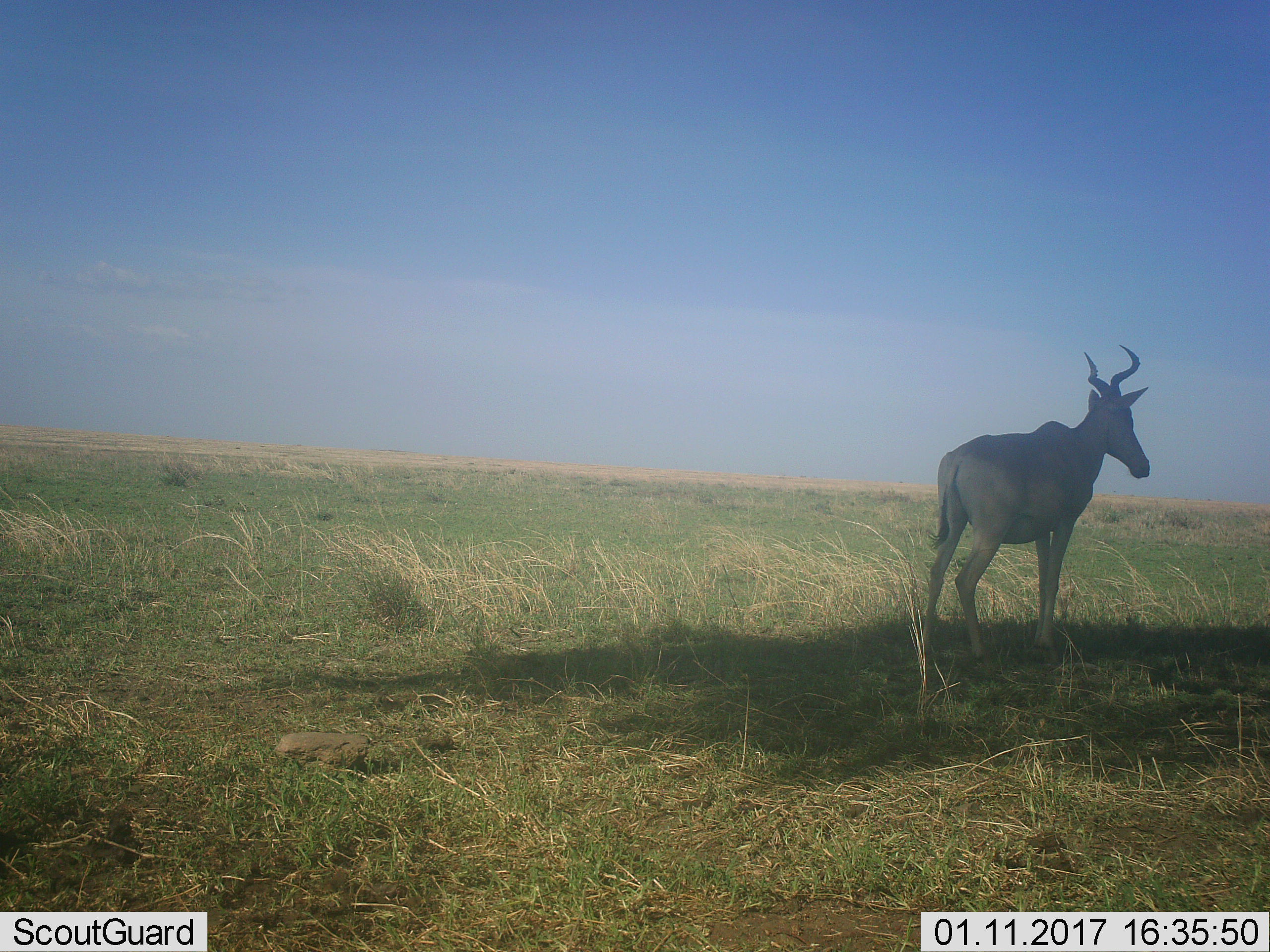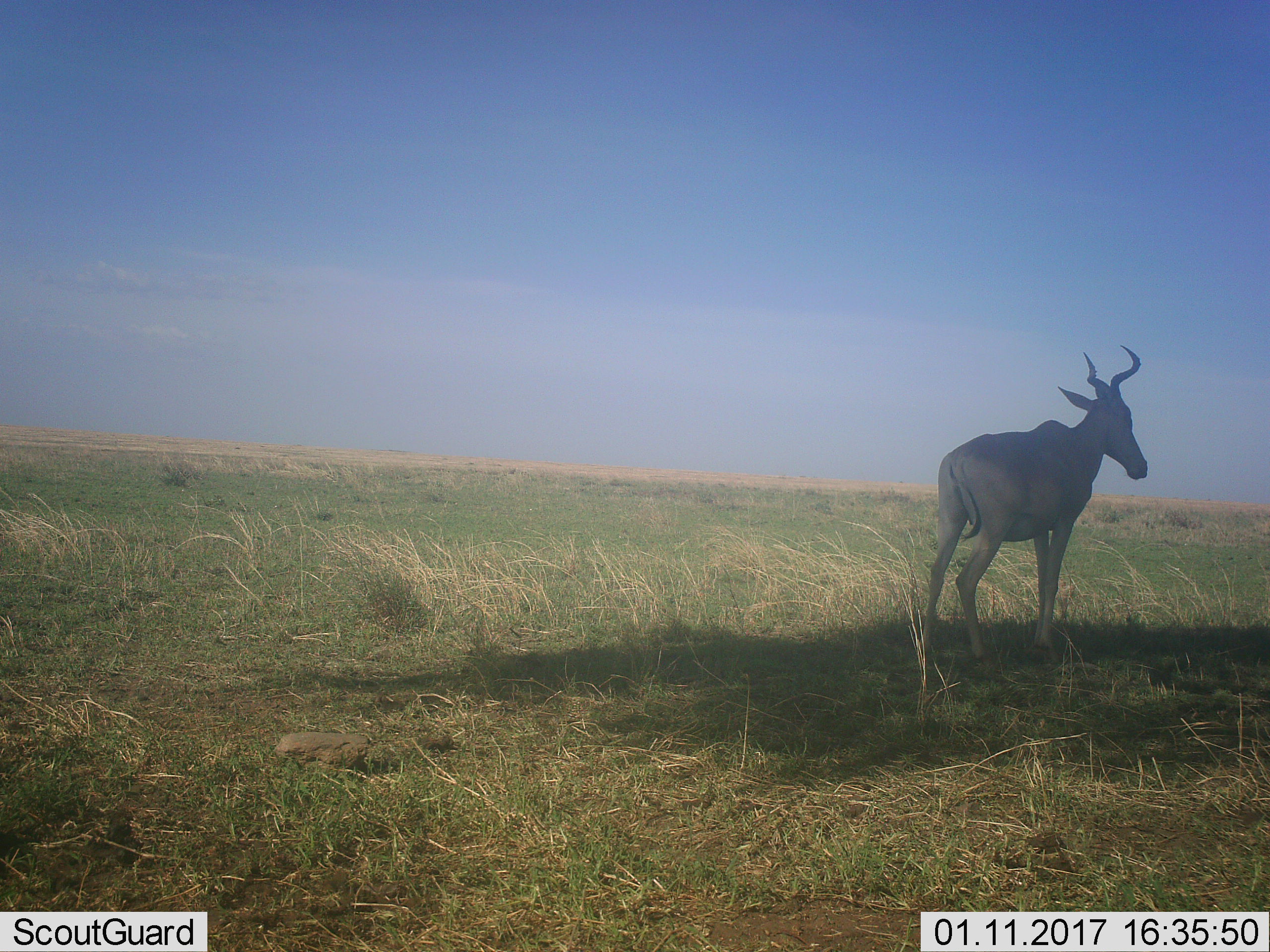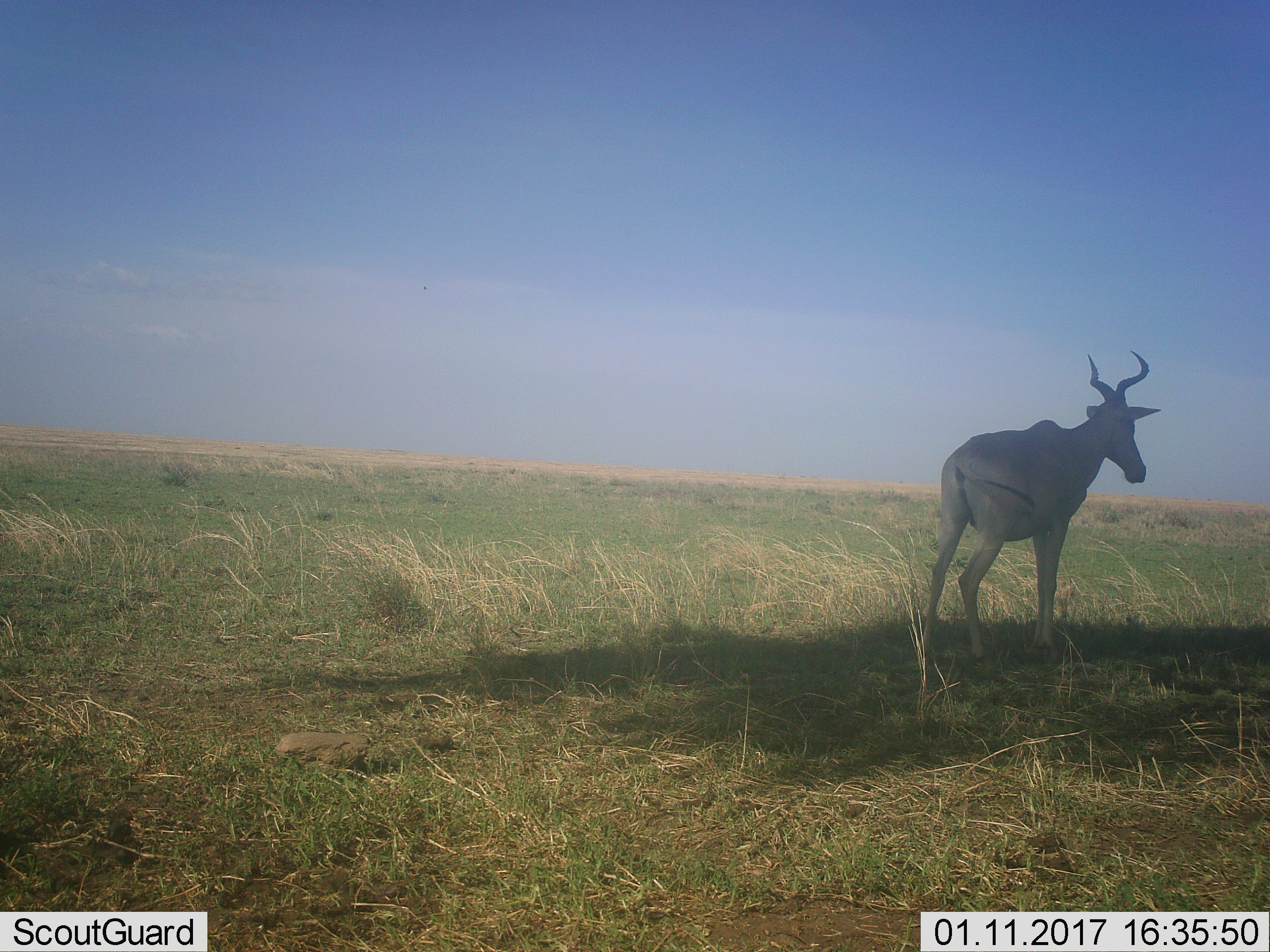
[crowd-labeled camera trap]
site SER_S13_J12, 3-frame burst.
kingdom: Animalia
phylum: Chordata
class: Mammalia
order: Artiodactyla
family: Bovidae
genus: Alcelaphus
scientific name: Alcelaphus buselaphus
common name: hartebeest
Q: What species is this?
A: Hartebeest (Alcelaphus buselaphus).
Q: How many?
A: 1.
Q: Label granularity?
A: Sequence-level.